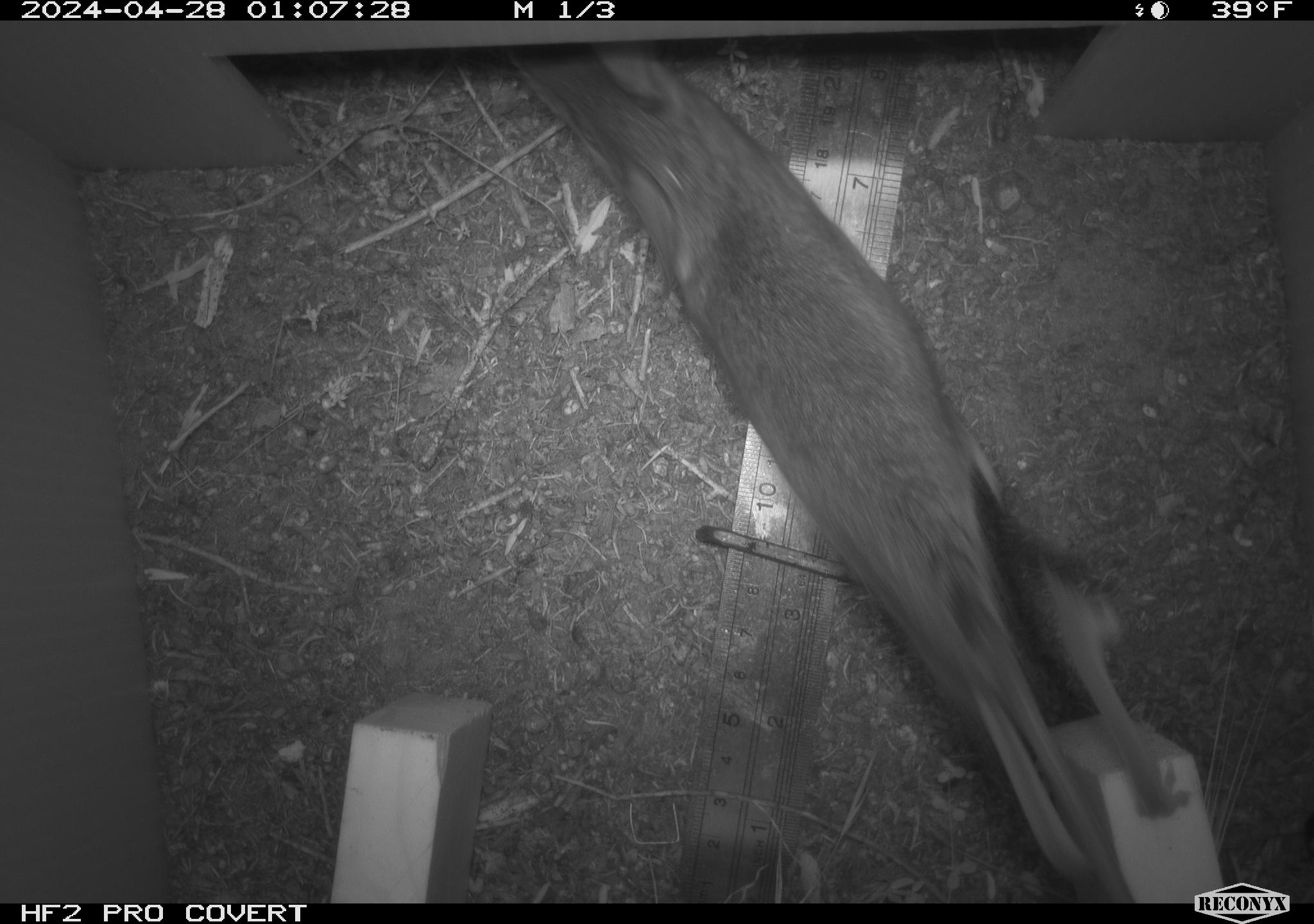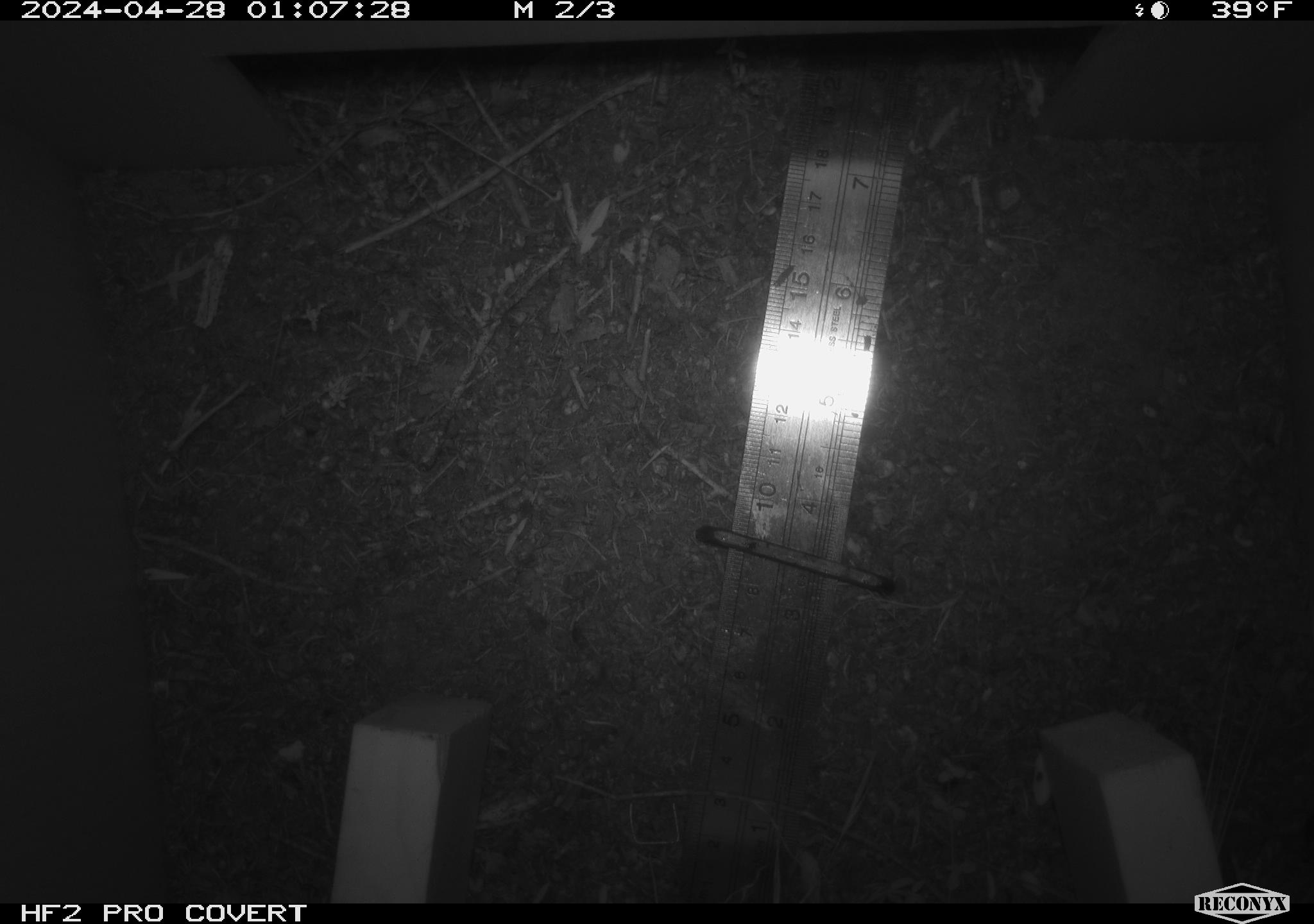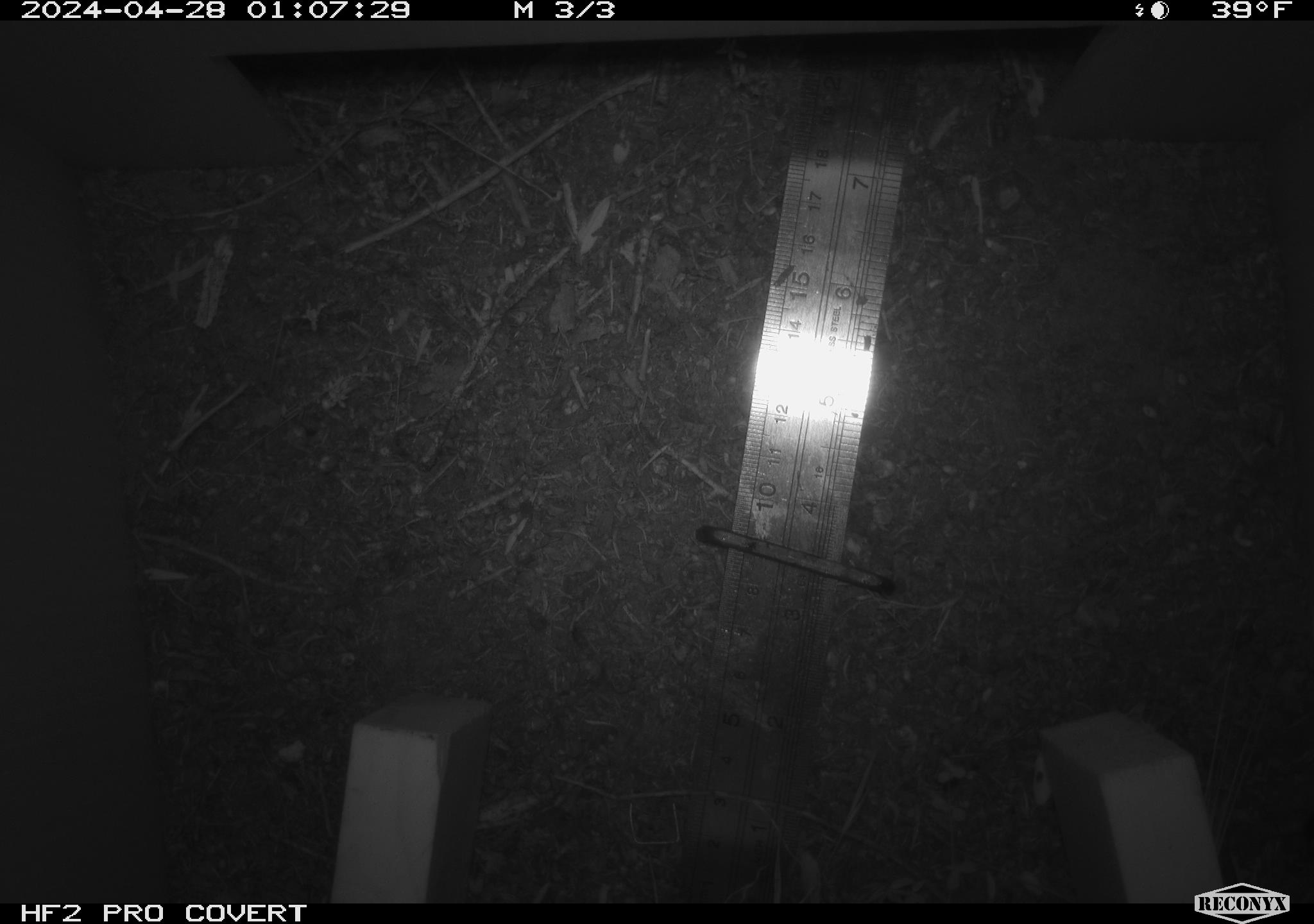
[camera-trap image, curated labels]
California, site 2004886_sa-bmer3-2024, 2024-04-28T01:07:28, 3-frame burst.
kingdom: Animalia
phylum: Chordata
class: Mammalia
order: Rodentia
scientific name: Rodentia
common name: mouse species